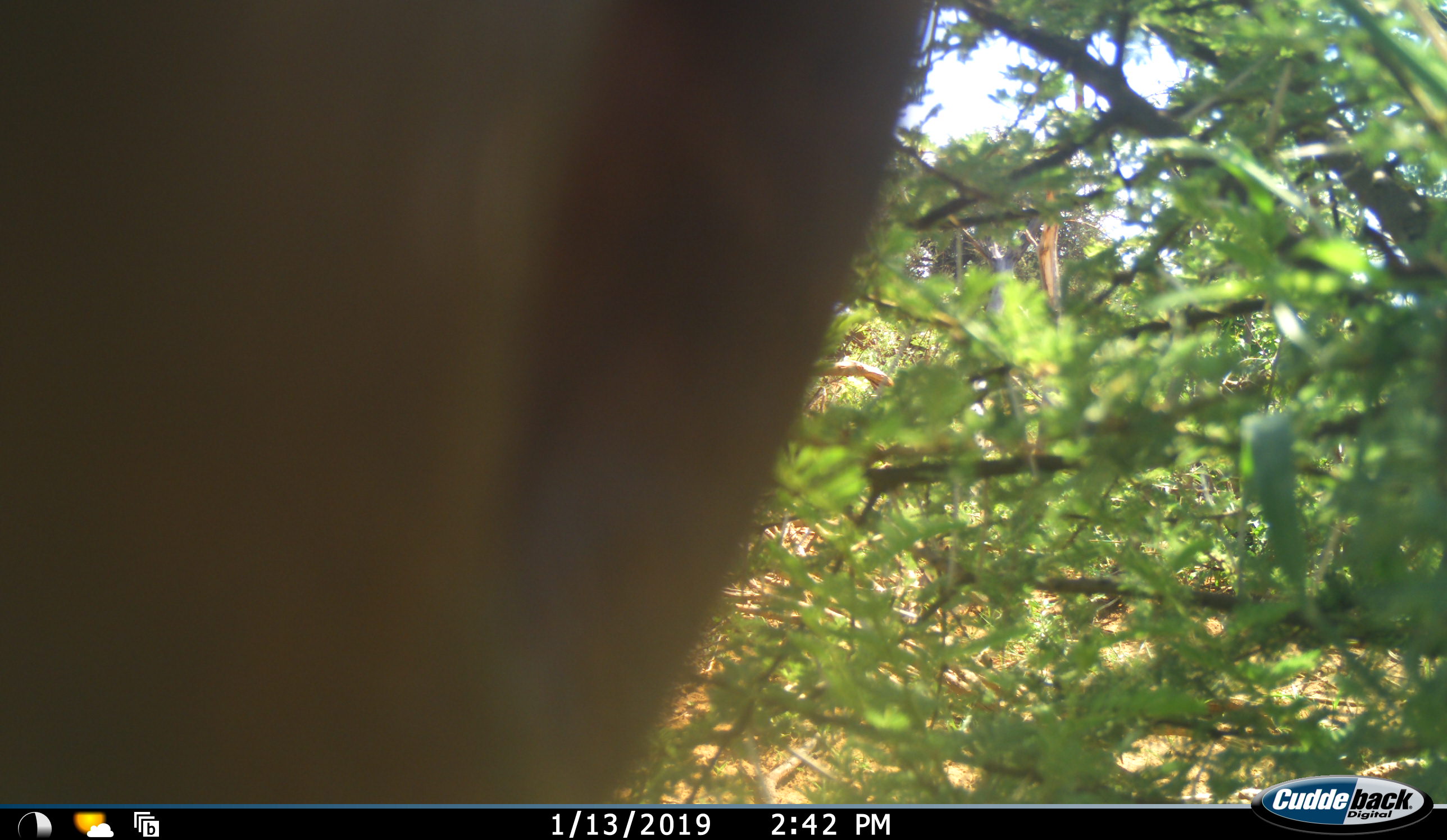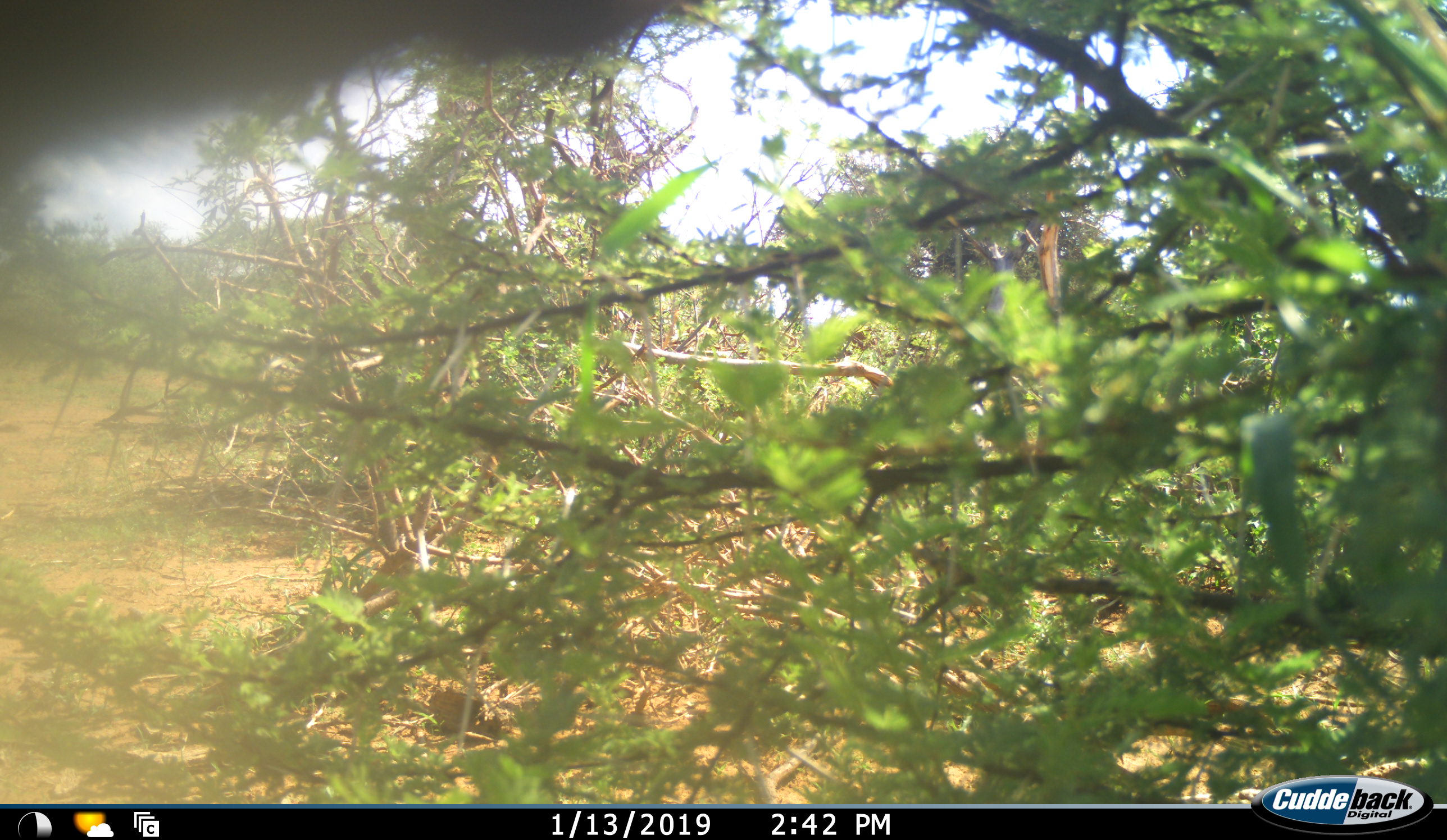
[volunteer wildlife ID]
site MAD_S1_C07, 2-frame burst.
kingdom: Animalia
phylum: Chordata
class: Mammalia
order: Artiodactyla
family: Bovidae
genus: Aepyceros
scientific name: Aepyceros melampus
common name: impala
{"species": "impala (Aepyceros melampus)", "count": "1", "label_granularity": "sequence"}